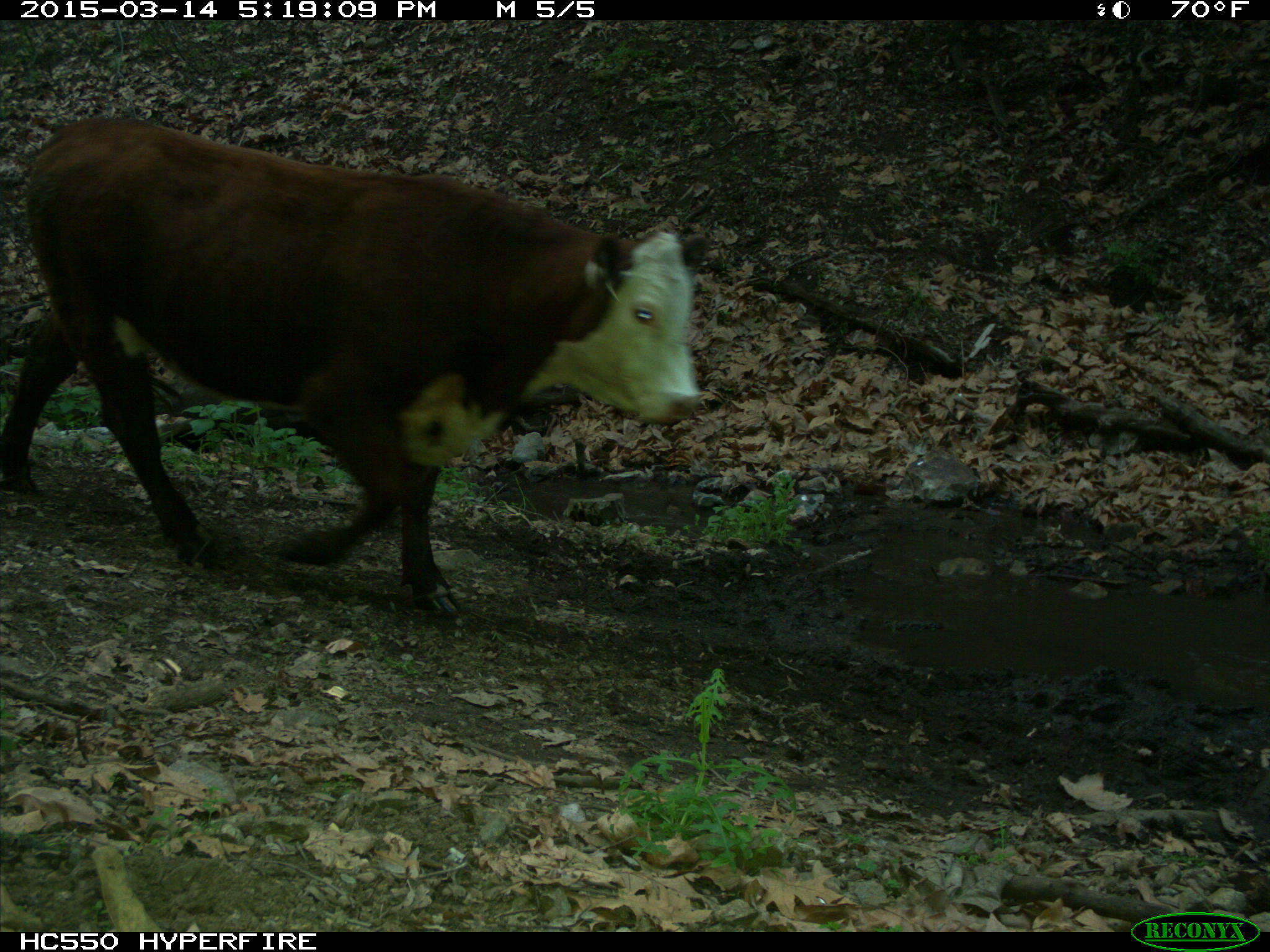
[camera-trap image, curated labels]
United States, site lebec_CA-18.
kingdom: Animalia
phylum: Chordata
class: Mammalia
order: Artiodactyla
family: Bovidae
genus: Bos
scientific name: Bos taurus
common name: domestic cow